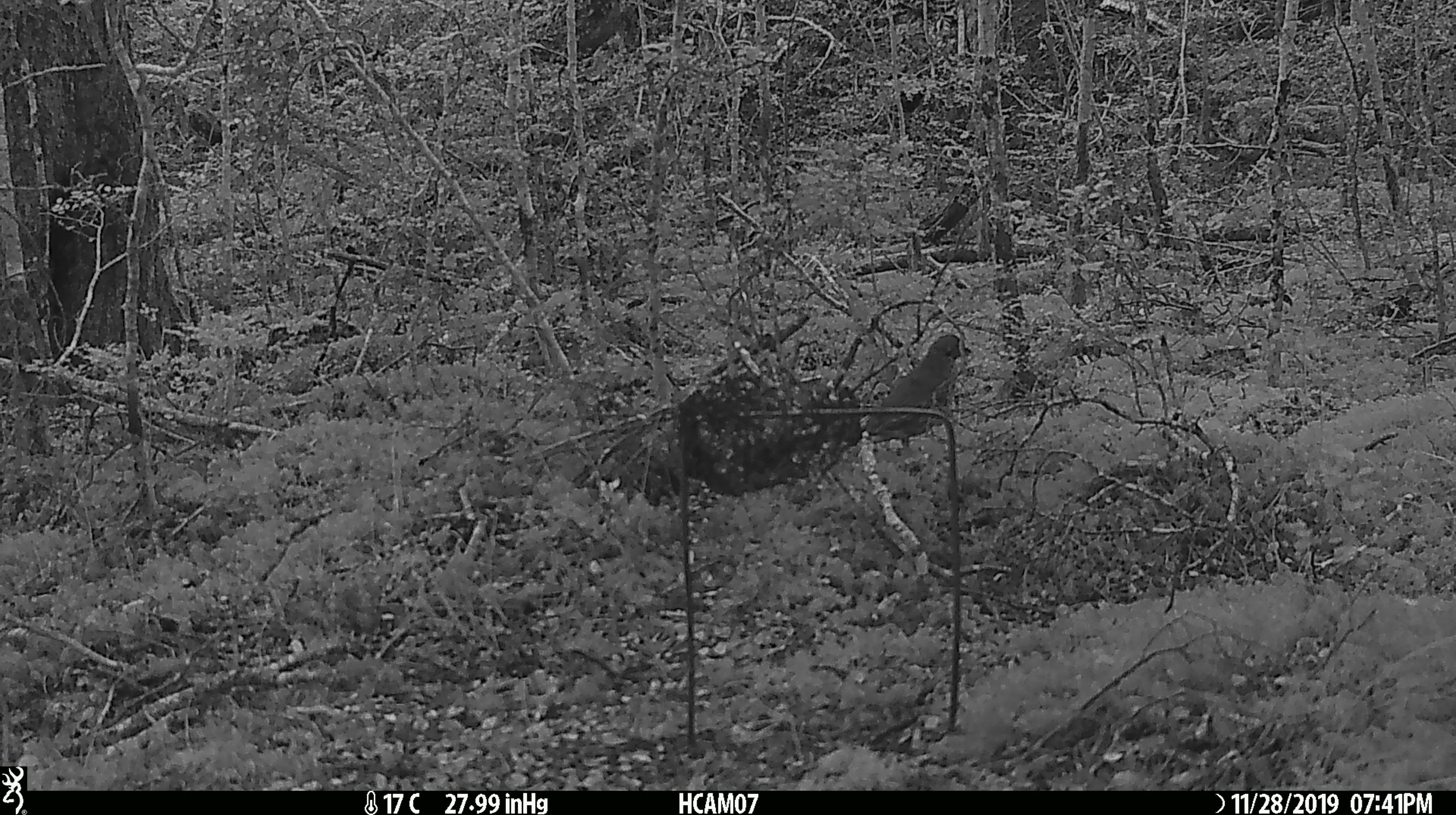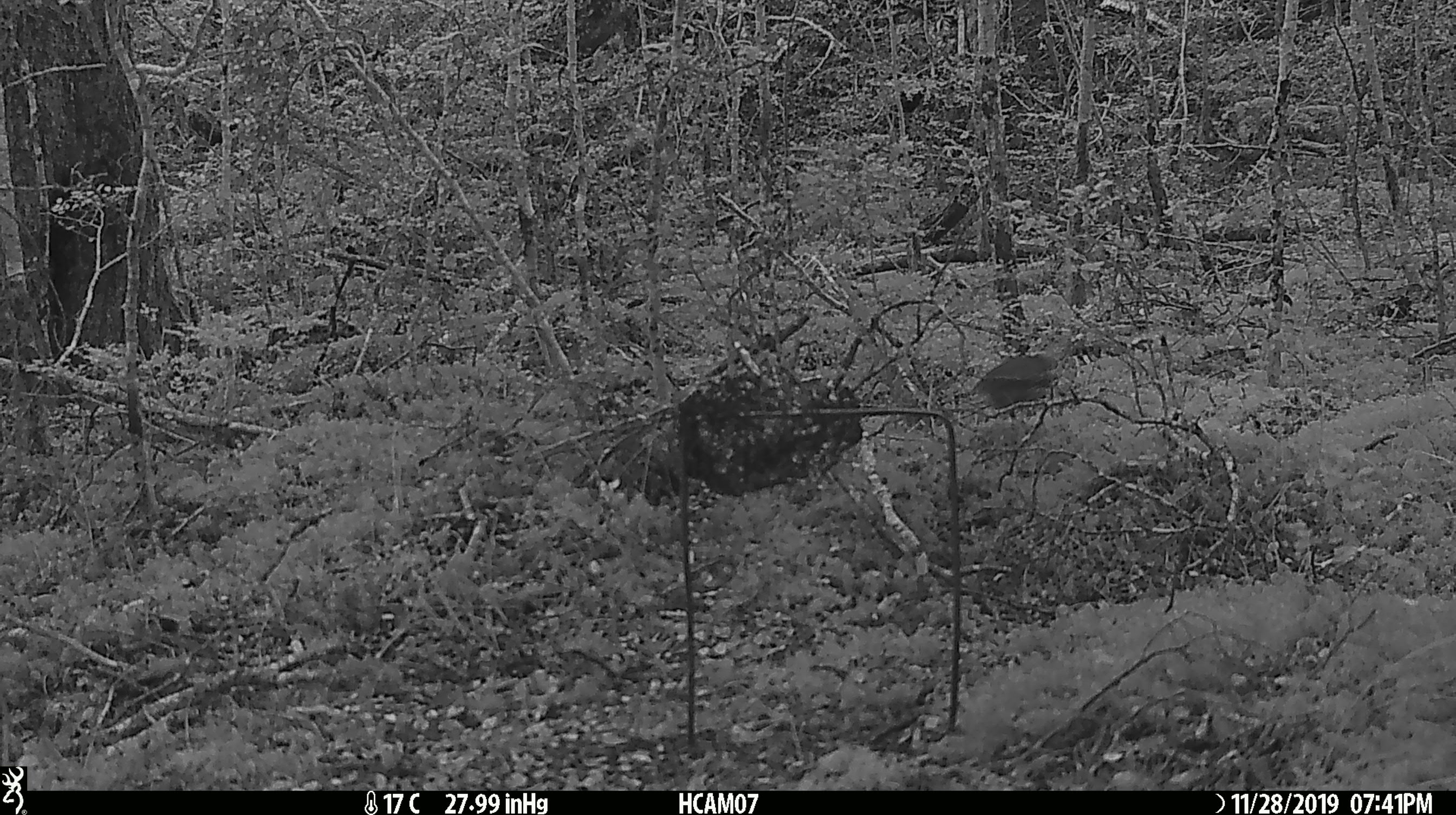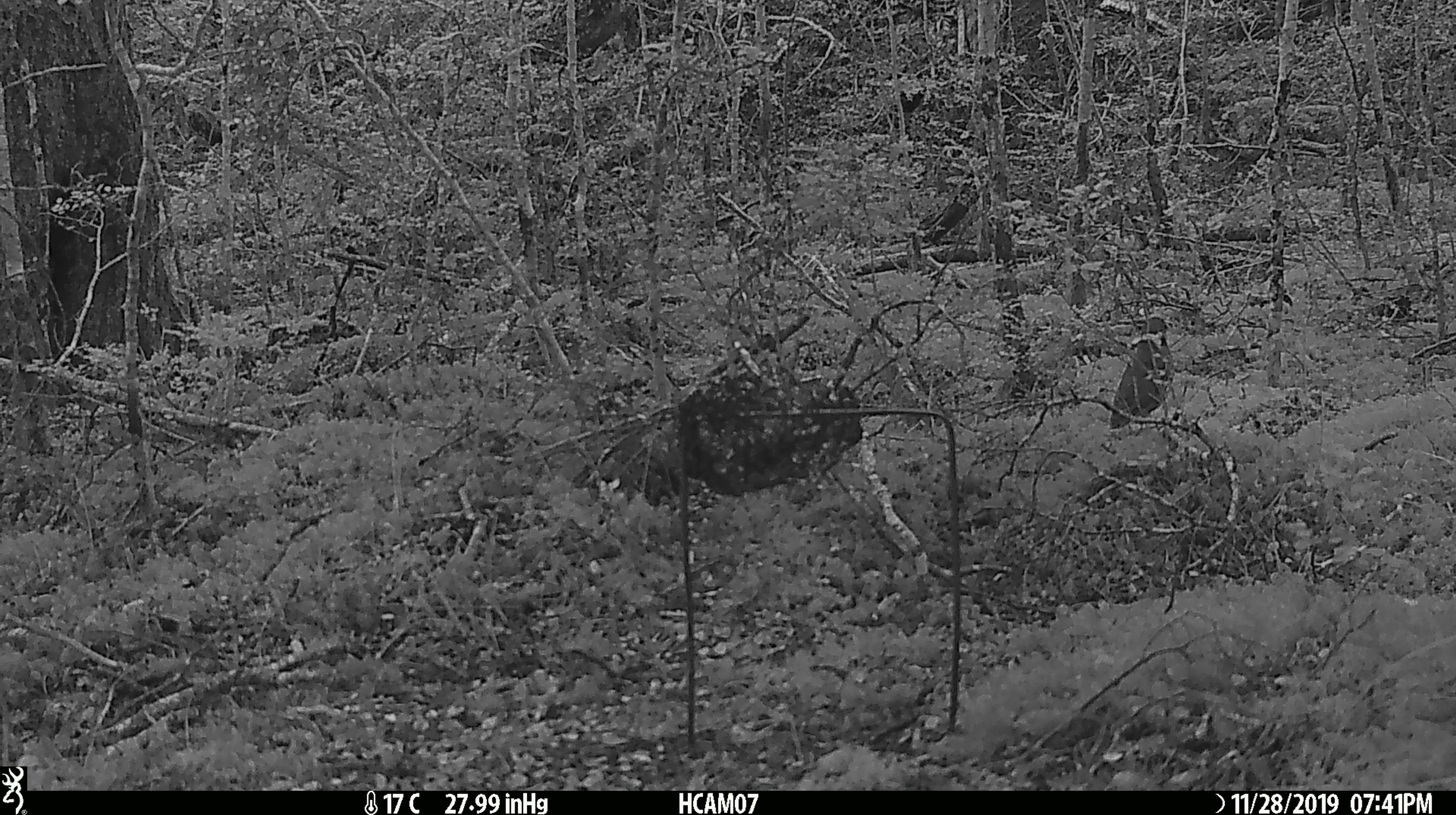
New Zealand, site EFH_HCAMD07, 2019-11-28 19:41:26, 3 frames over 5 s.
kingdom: Animalia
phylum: Chordata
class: Aves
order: Passeriformes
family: Turdidae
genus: Turdus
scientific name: Turdus philomelos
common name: song thrush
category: thrush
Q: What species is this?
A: Thrush (song thrush) (Turdus philomelos).